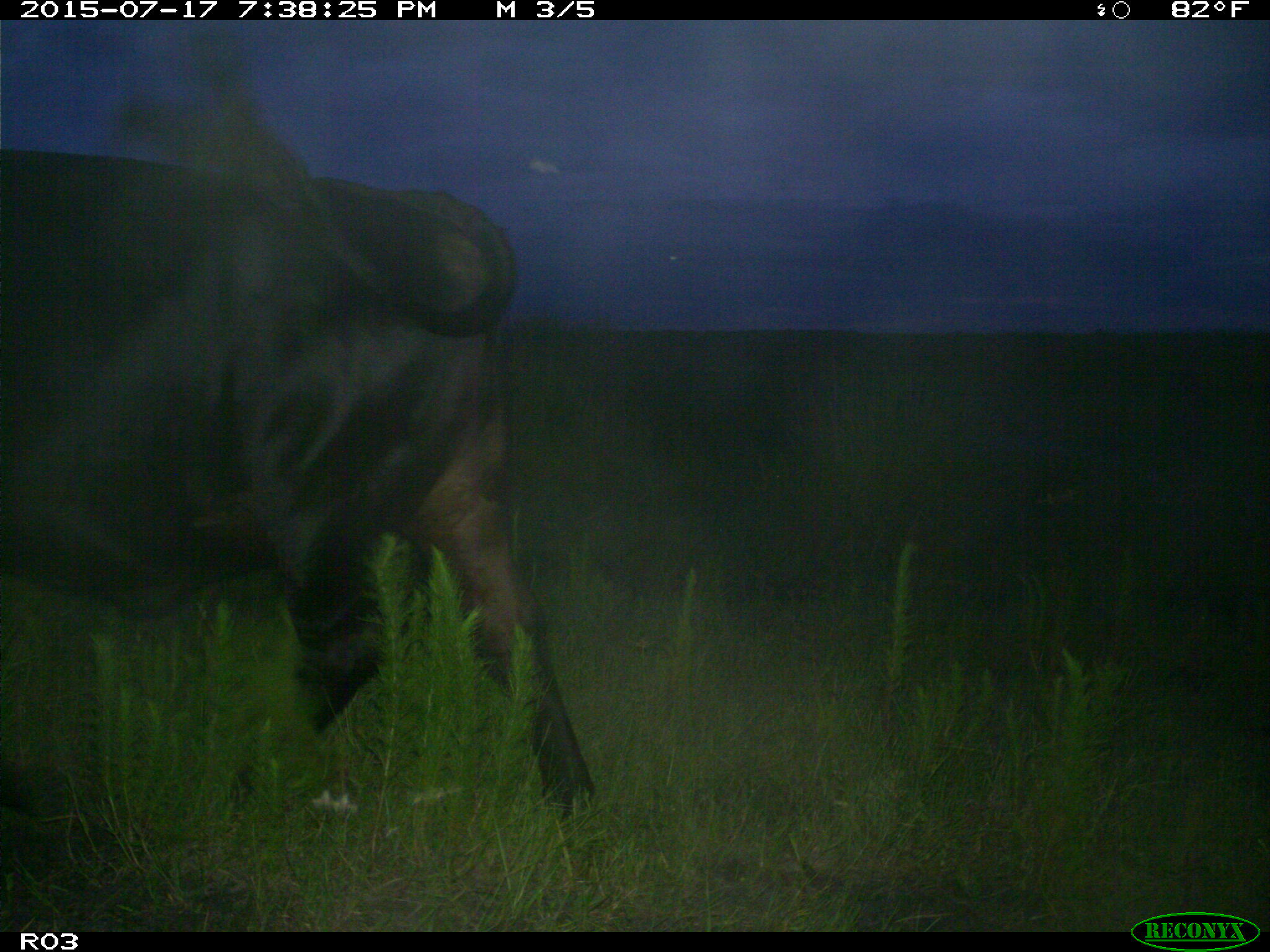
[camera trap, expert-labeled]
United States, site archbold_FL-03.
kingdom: Animalia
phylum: Chordata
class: Mammalia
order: Artiodactyla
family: Bovidae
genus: Bos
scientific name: Bos taurus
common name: domestic cow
Bos taurus (domestic cow).